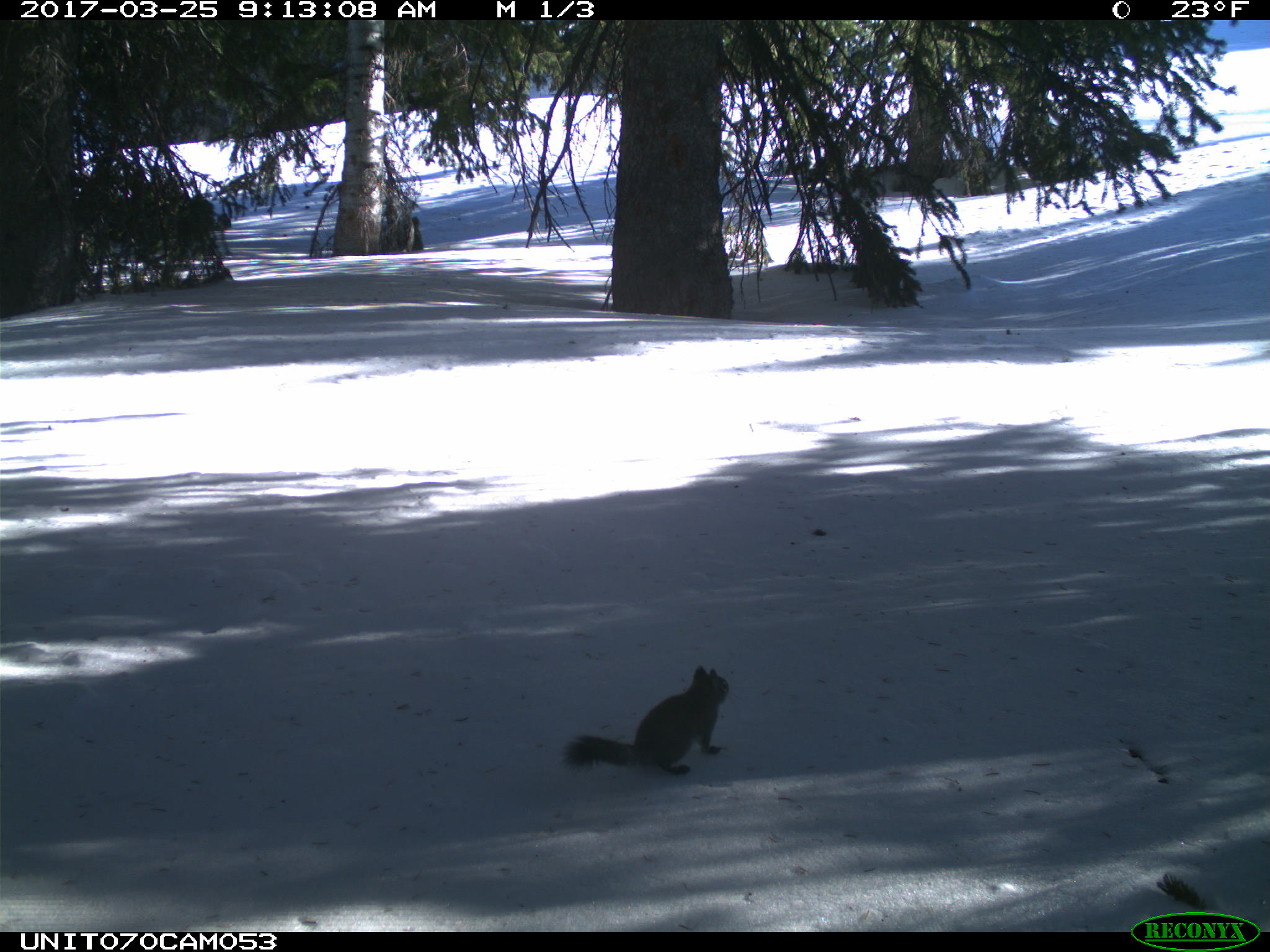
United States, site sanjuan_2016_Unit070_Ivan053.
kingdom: Animalia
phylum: Chordata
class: Mammalia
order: Rodentia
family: Sciuridae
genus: Tamiasciurus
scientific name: Tamiasciurus hudsonicus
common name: american red squirrel